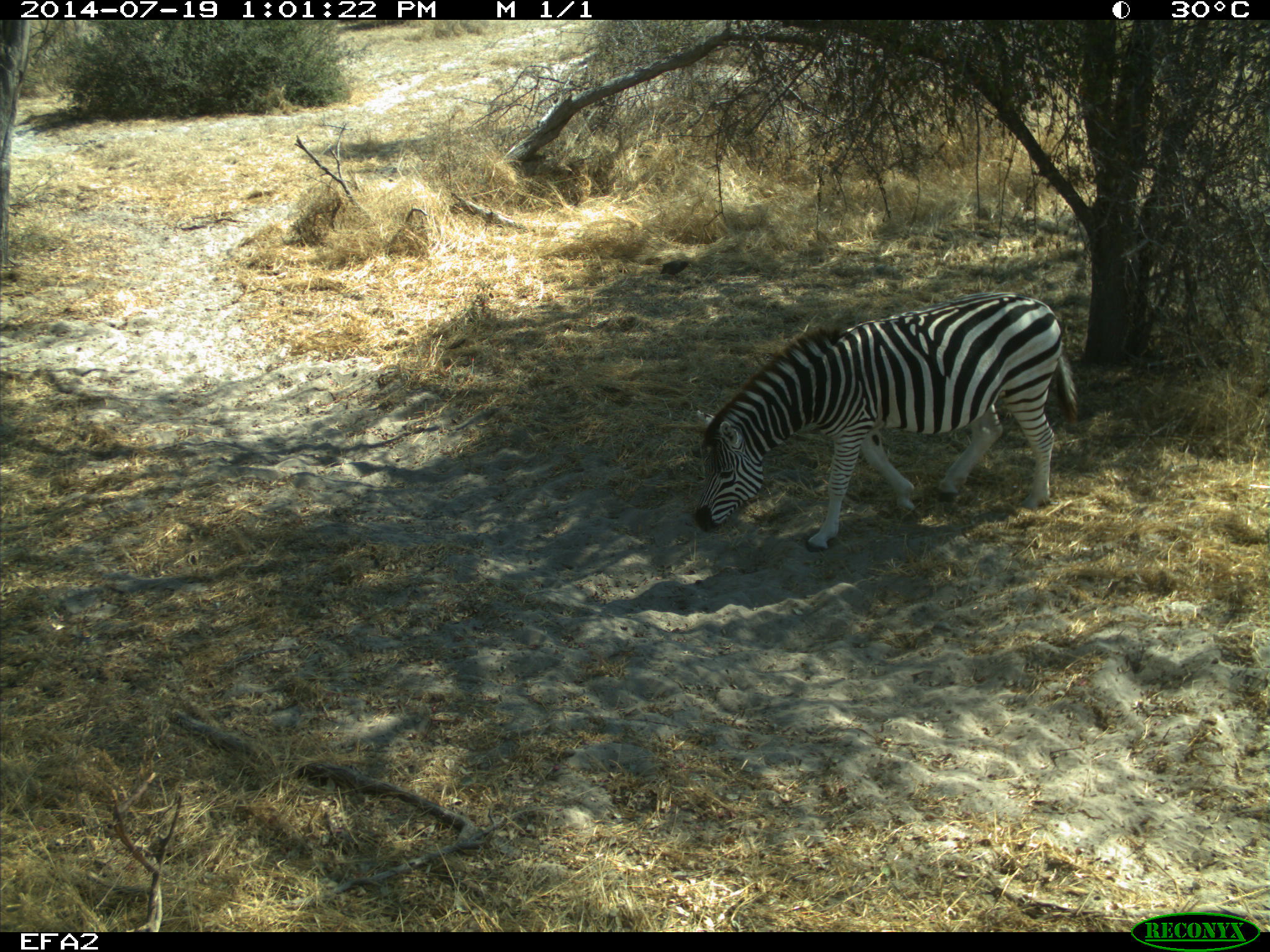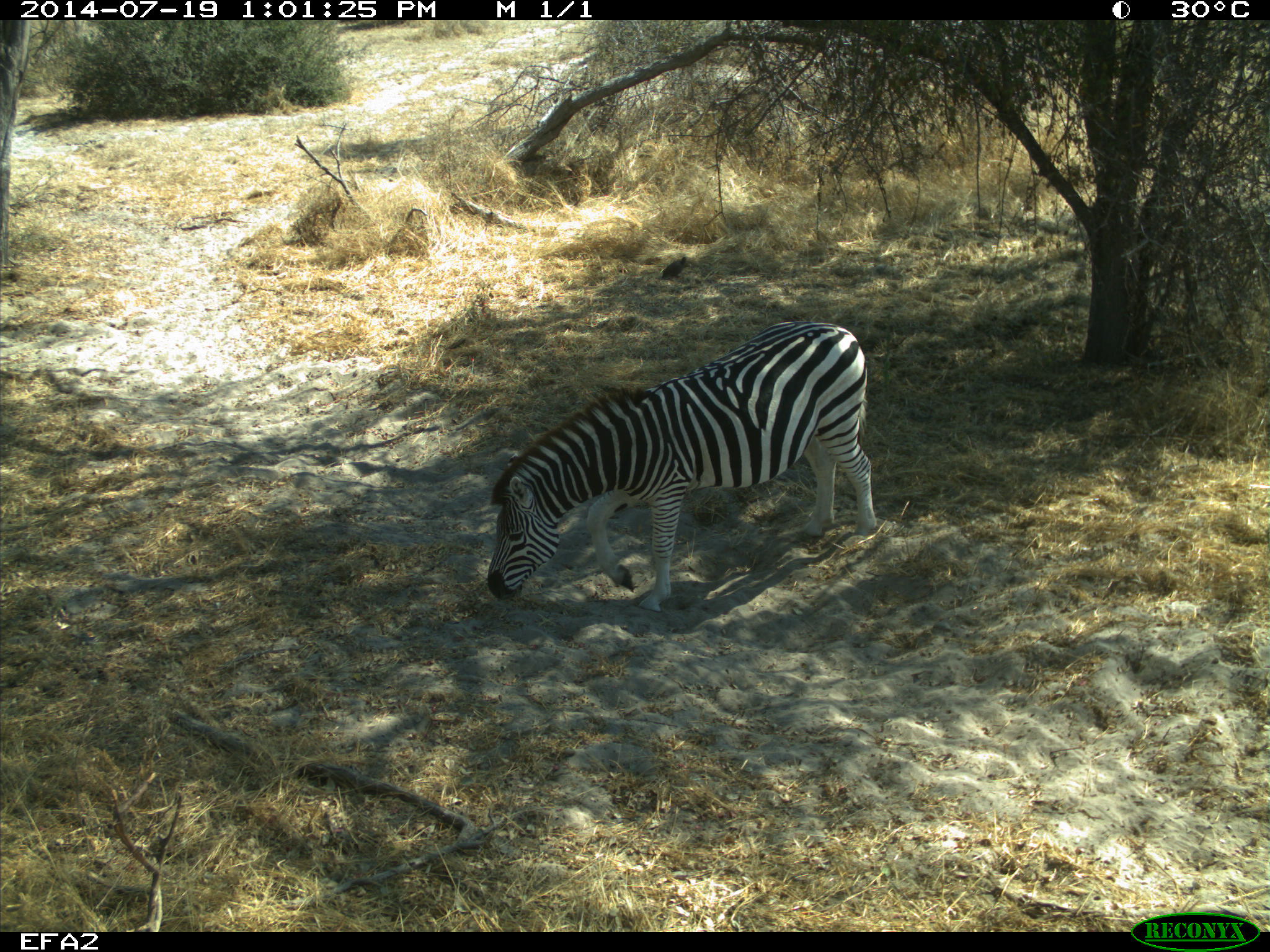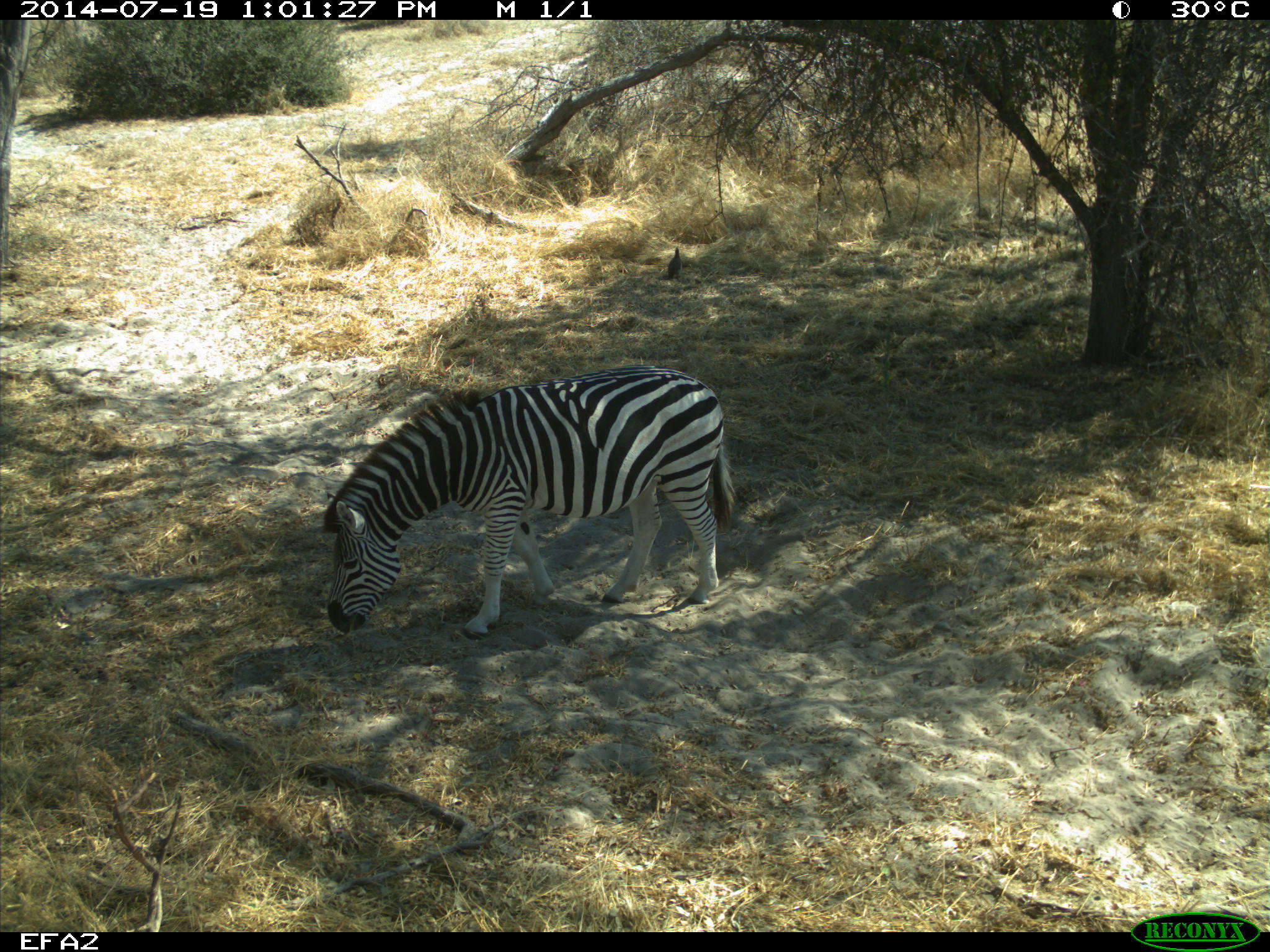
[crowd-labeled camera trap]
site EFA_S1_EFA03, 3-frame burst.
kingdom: Animalia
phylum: Chordata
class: Aves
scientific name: Aves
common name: bird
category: birdother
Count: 1.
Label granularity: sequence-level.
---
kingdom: Animalia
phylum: Chordata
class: Mammalia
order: Perissodactyla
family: Equidae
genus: Equus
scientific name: Equus quagga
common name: plains zebra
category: zebraplains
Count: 1.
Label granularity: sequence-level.